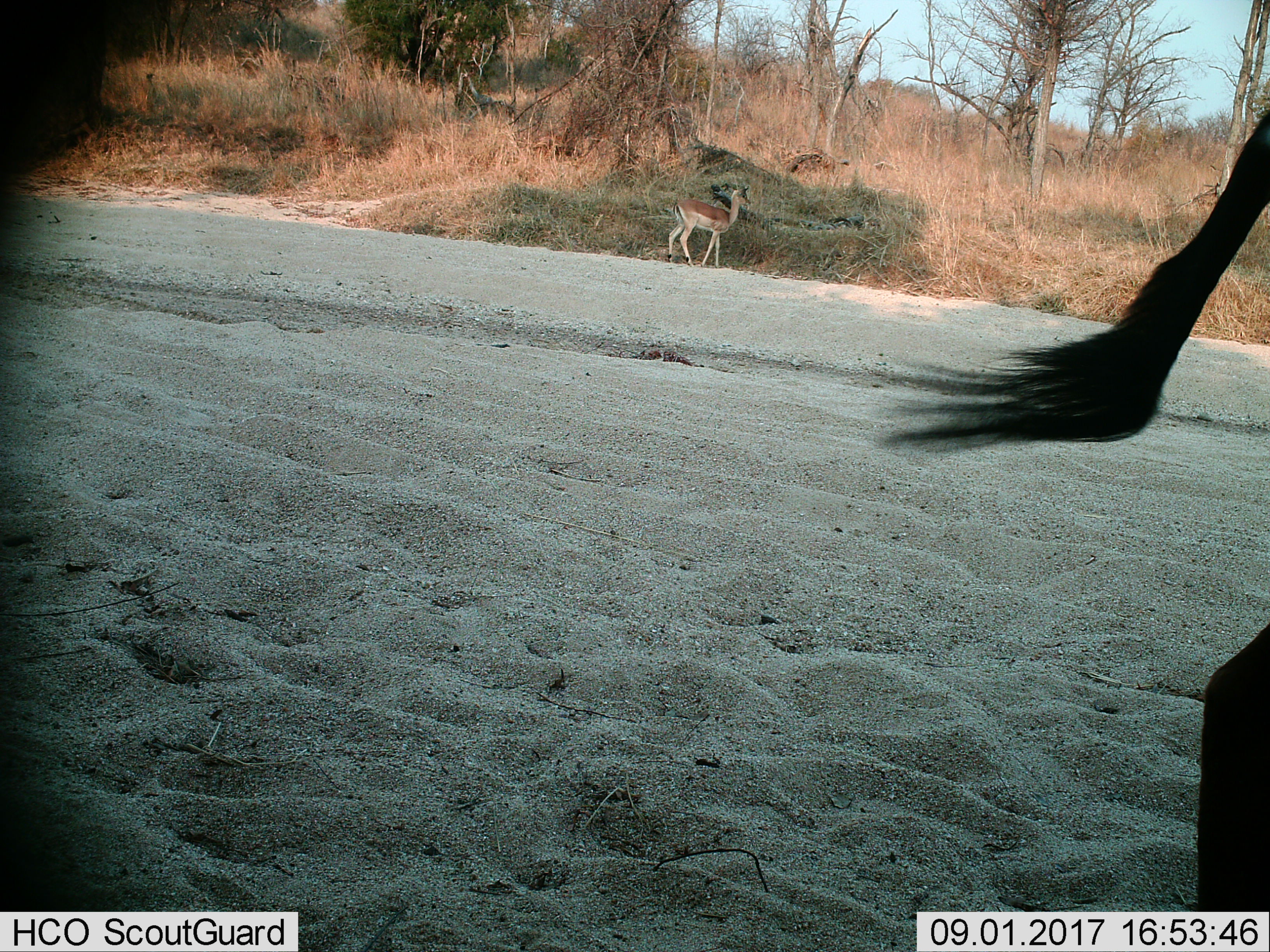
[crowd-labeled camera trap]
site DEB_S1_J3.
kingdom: Animalia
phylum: Chordata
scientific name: Vertebrata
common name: domestic animal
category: domesticanimal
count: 1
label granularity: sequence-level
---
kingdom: Animalia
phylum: Chordata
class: Mammalia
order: Artiodactyla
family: Bovidae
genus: Aepyceros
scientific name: Aepyceros melampus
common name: impala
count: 1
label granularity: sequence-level